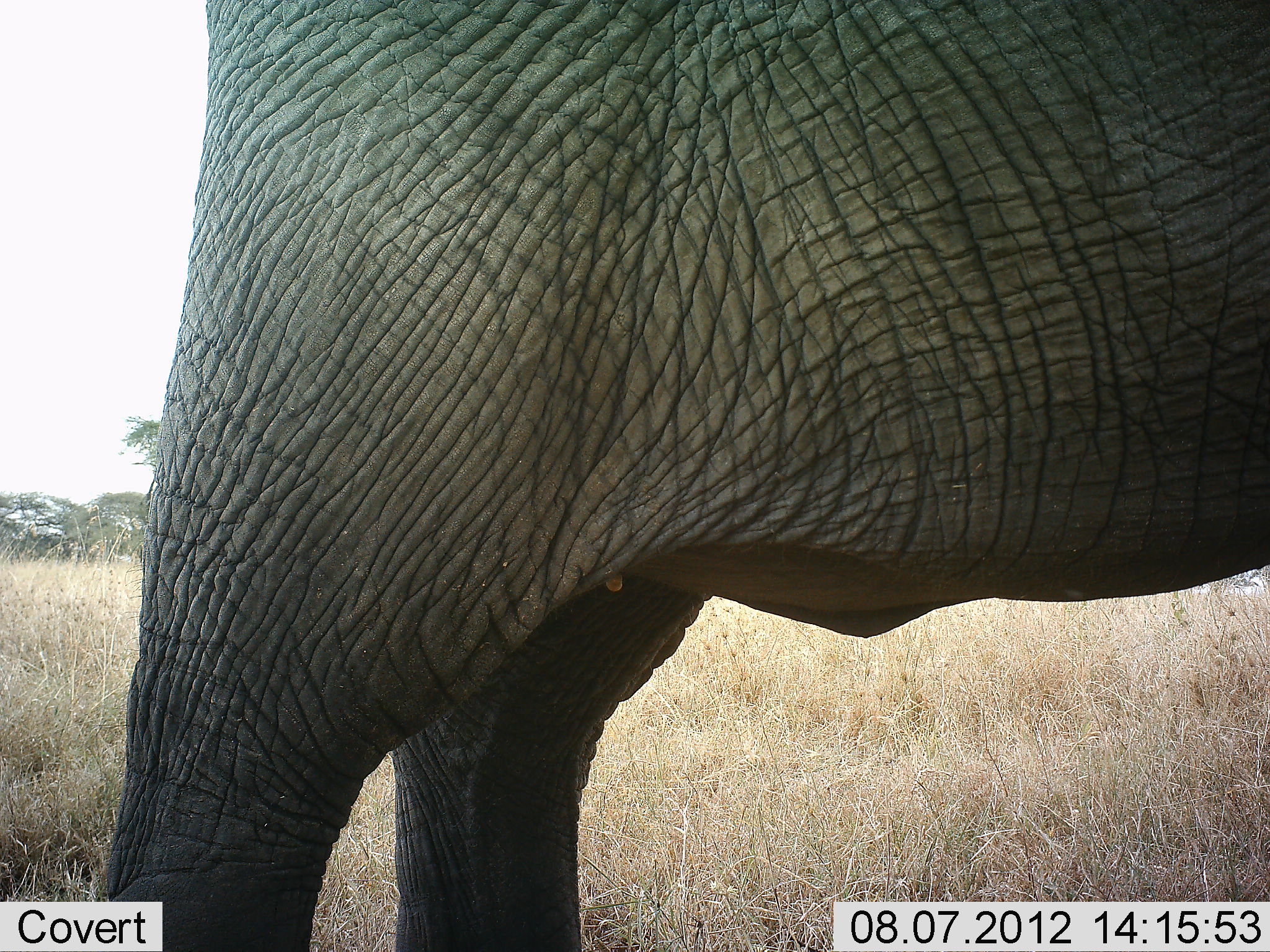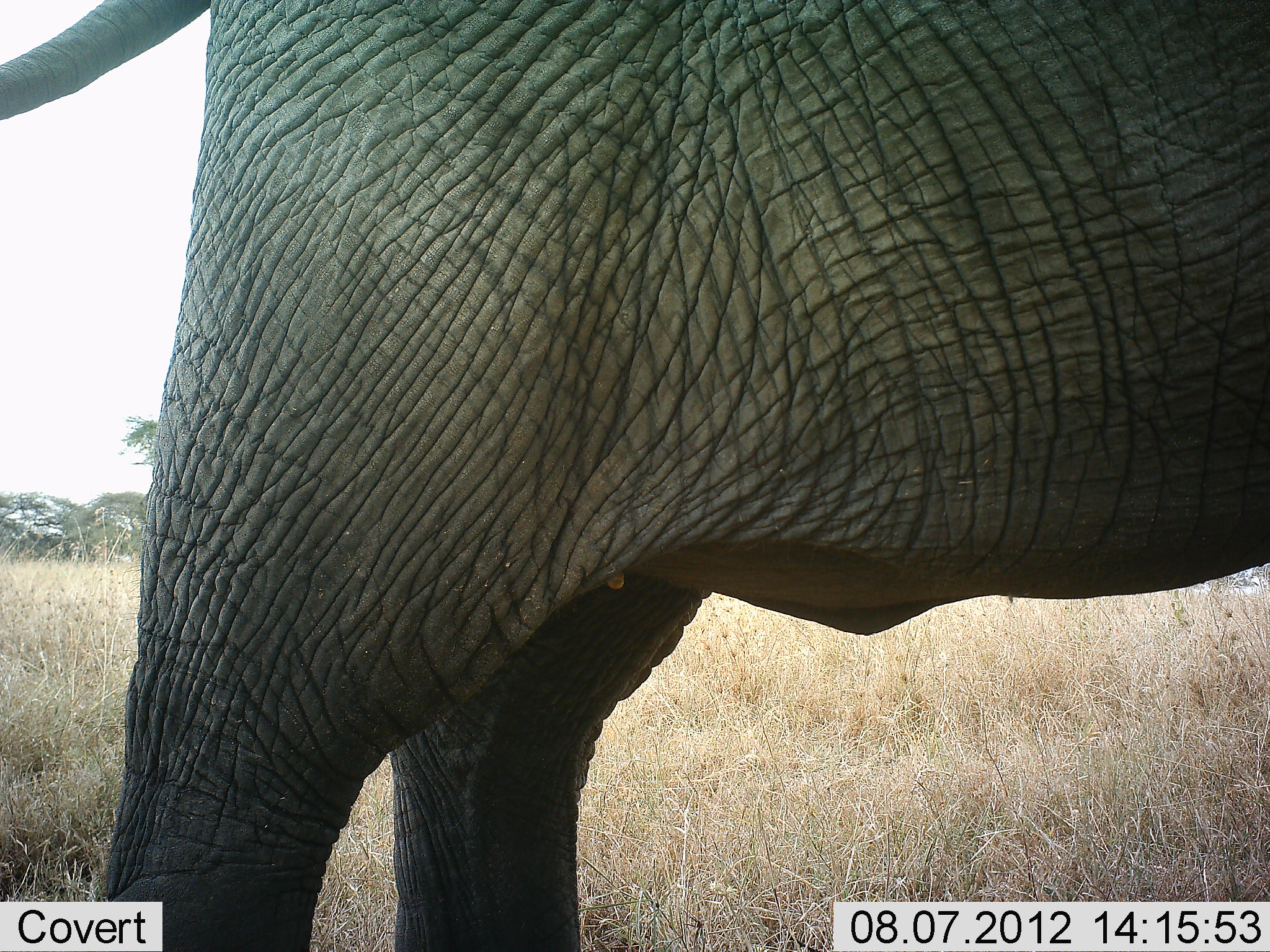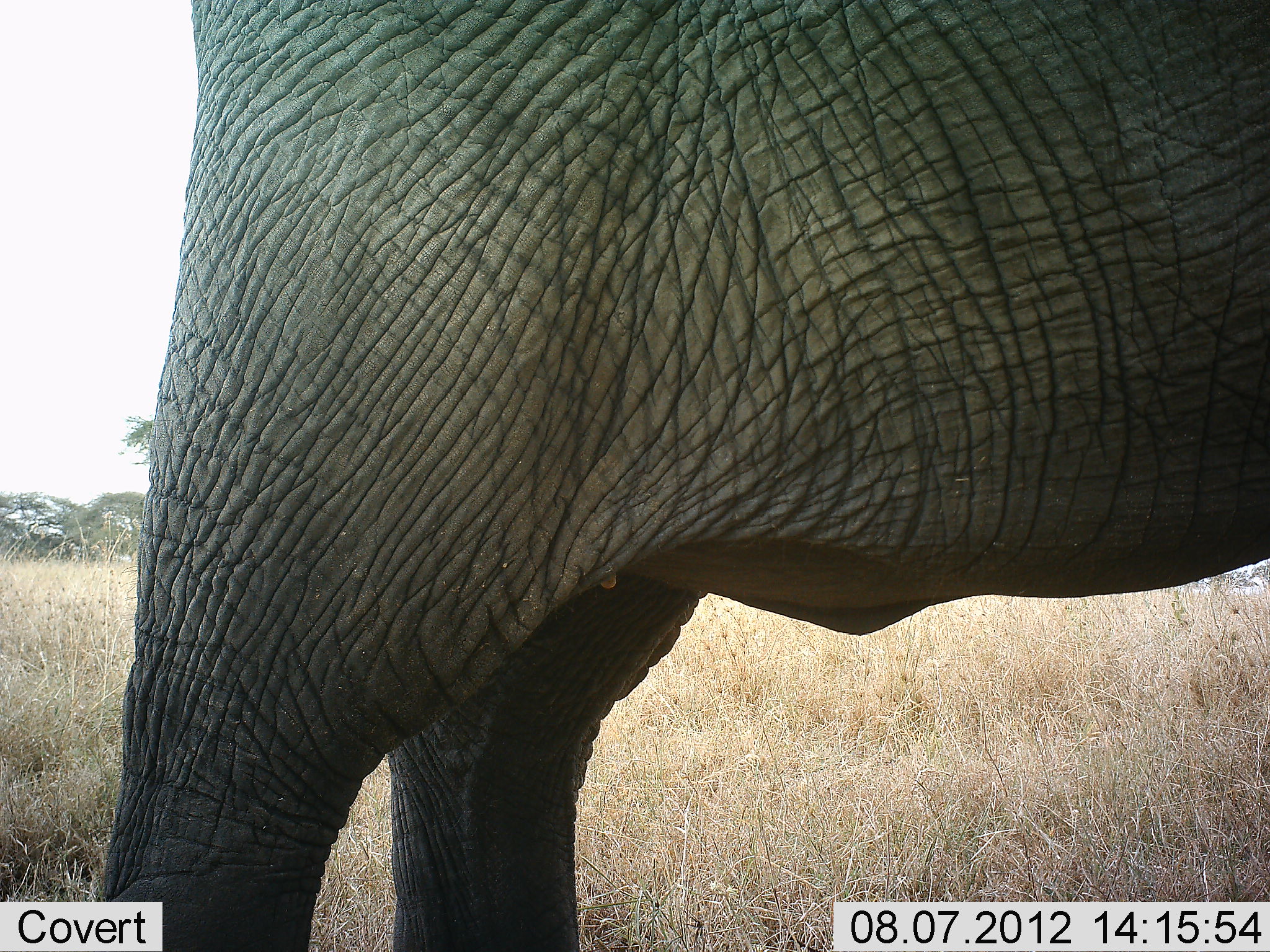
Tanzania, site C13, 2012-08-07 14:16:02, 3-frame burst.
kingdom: Animalia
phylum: Chordata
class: Mammalia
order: Proboscidea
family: Elephantidae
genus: Loxodonta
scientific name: Loxodonta africana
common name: african bush elephant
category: elephant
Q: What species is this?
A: Elephant (african bush elephant) (Loxodonta africana).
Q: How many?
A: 1.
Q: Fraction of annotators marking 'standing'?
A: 90%.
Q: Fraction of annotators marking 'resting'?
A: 0%.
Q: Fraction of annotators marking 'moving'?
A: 10%.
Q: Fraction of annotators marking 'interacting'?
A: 0%.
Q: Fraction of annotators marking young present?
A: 0%.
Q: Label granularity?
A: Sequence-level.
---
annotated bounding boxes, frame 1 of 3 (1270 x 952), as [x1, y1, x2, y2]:
animal: [101, 1, 1270, 951]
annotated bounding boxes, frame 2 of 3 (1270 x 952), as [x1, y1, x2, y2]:
animal: [1, 0, 1269, 951]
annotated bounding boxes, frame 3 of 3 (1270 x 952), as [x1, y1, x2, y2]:
animal: [92, 1, 1270, 951]